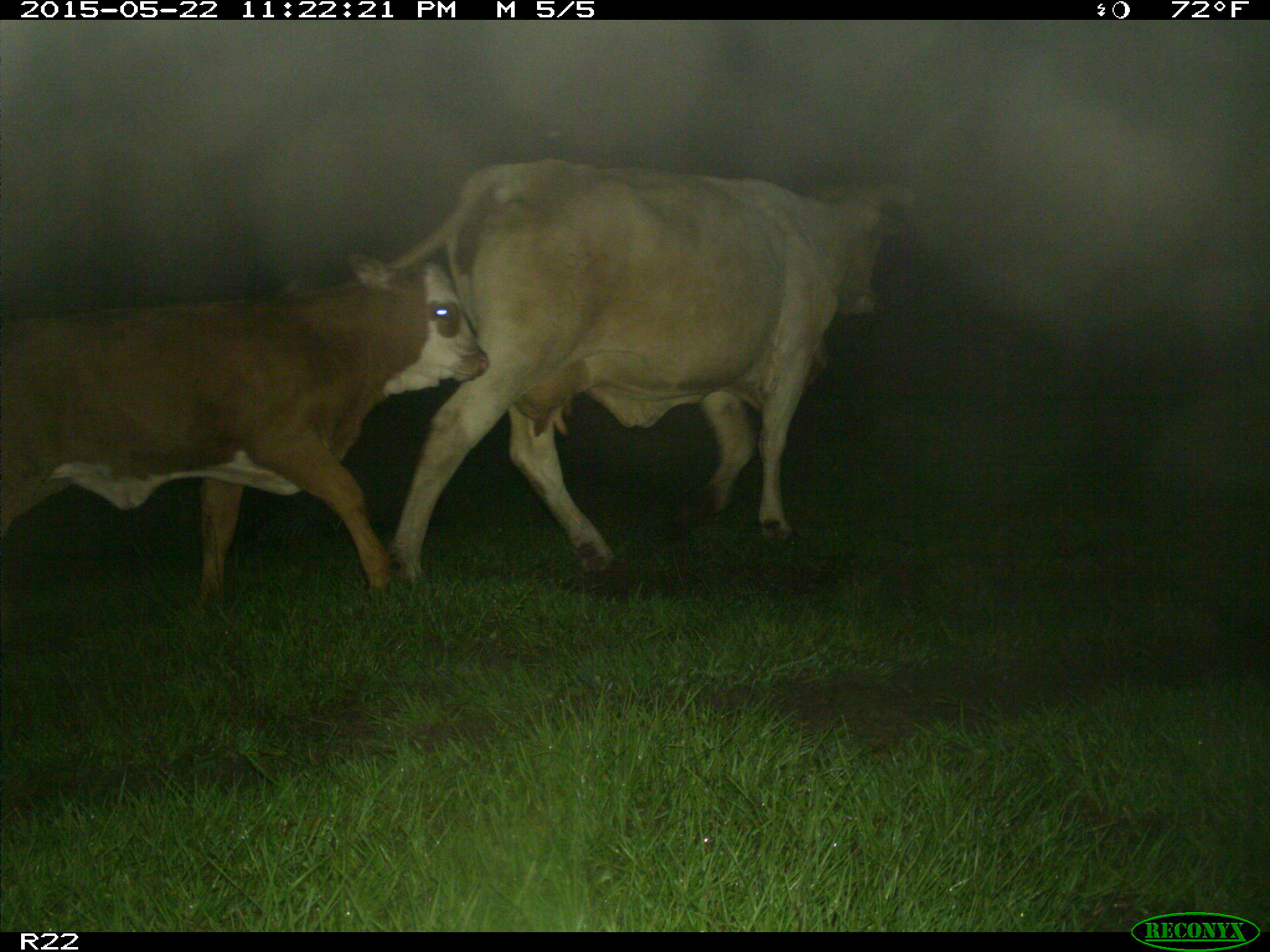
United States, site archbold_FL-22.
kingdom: Animalia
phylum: Chordata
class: Mammalia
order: Artiodactyla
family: Bovidae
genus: Bos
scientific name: Bos taurus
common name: domestic cow